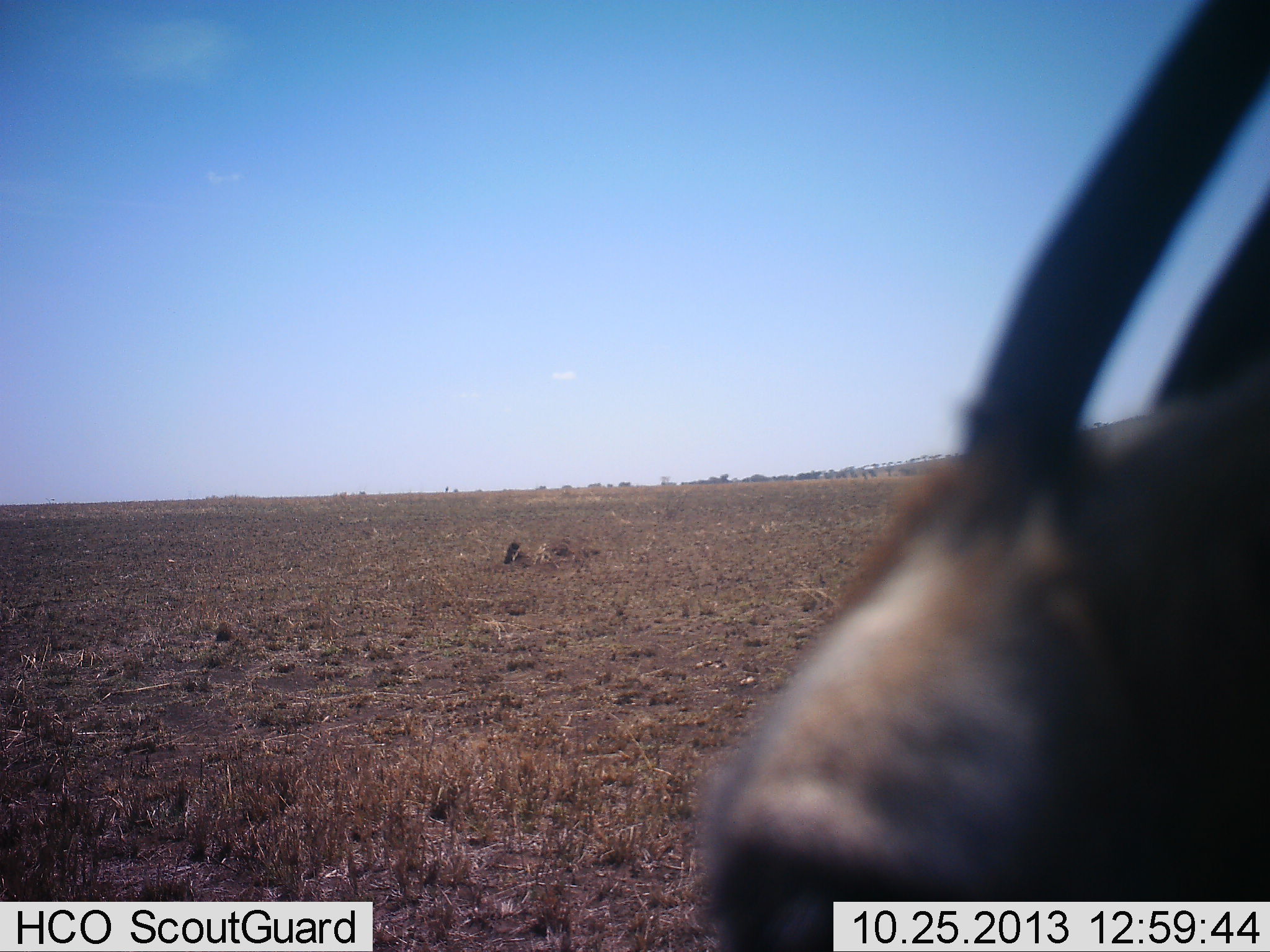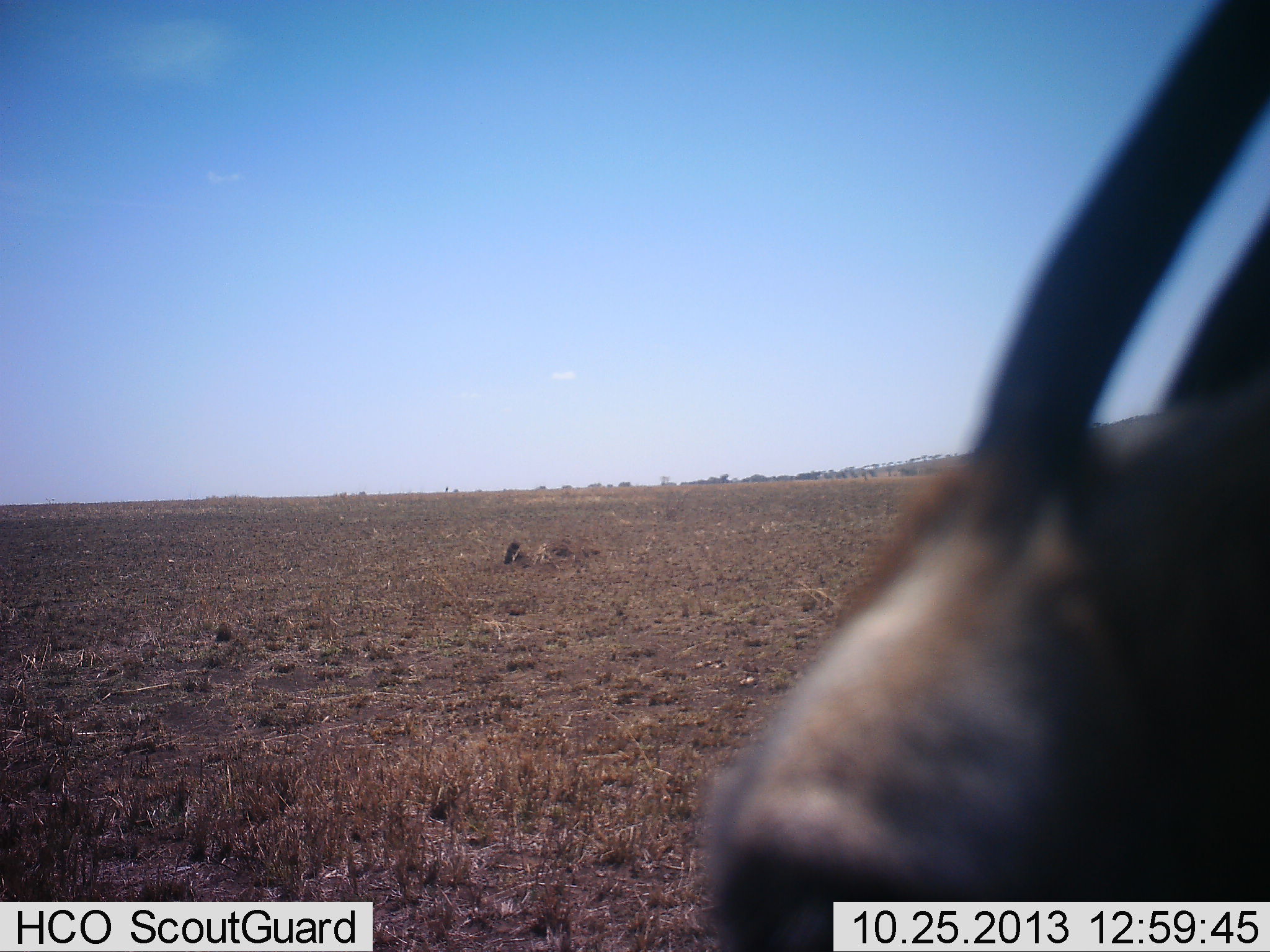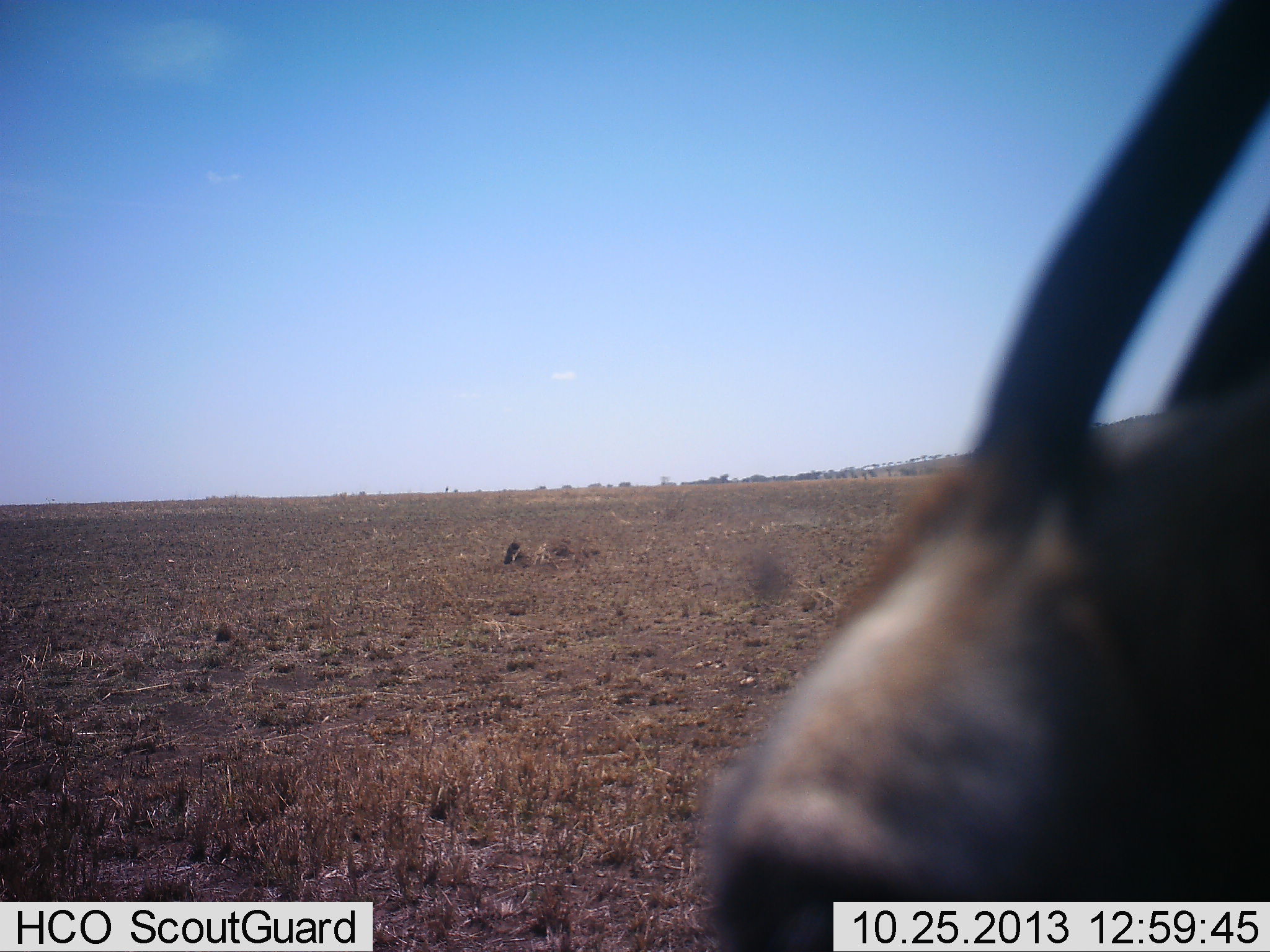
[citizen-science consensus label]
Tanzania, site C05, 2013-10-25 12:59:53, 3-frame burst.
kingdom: Animalia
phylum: Chordata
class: Mammalia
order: Artiodactyla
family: Bovidae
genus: Eudorcas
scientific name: Eudorcas thomsonii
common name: thomson's gazelle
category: gazellethomsons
Gazellethomsons (thomson's gazelle) (Eudorcas thomsonii), count 1. Behavior (volunteer vote fractions): standing 88%, resting 6%, moving 0%, interacting 6%. Young present (vote fraction): 0%. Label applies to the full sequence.